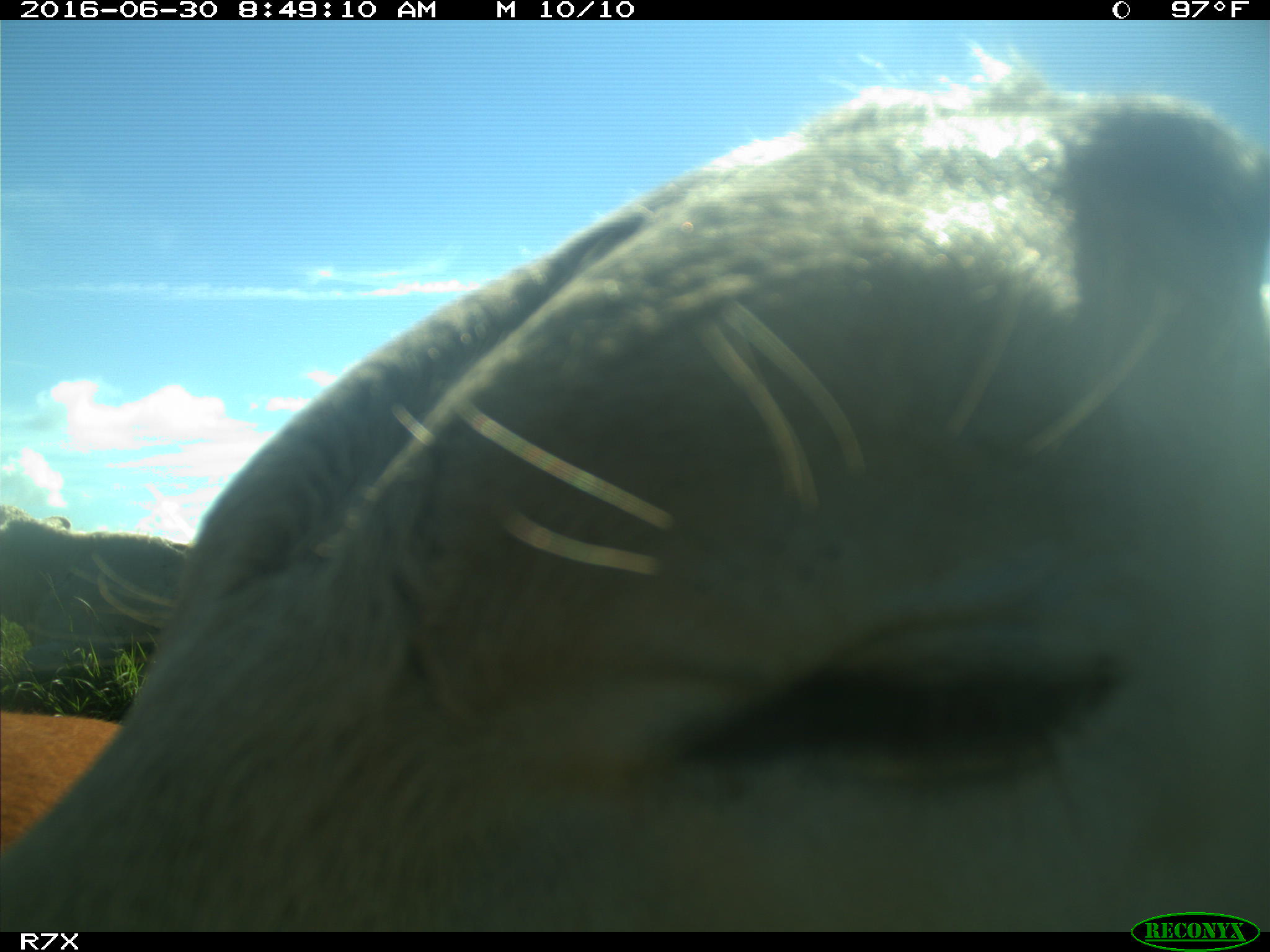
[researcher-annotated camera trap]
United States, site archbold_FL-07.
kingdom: Animalia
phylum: Chordata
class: Mammalia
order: Artiodactyla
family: Bovidae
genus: Bos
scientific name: Bos taurus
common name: domestic cow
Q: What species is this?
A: Bos taurus (domestic cow).